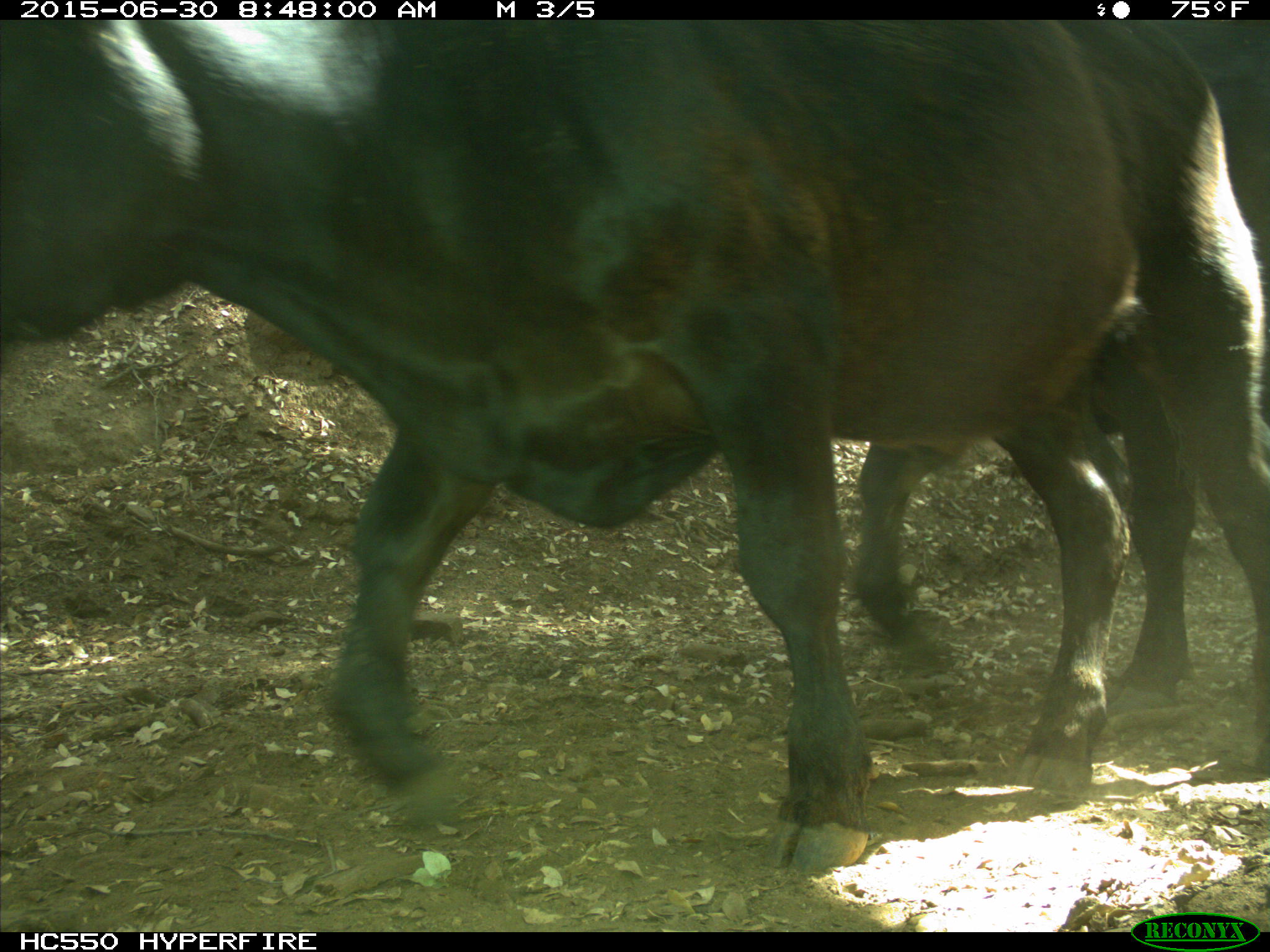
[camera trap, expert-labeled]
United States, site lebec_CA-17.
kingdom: Animalia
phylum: Chordata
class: Mammalia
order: Artiodactyla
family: Bovidae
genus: Bos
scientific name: Bos taurus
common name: domestic cow